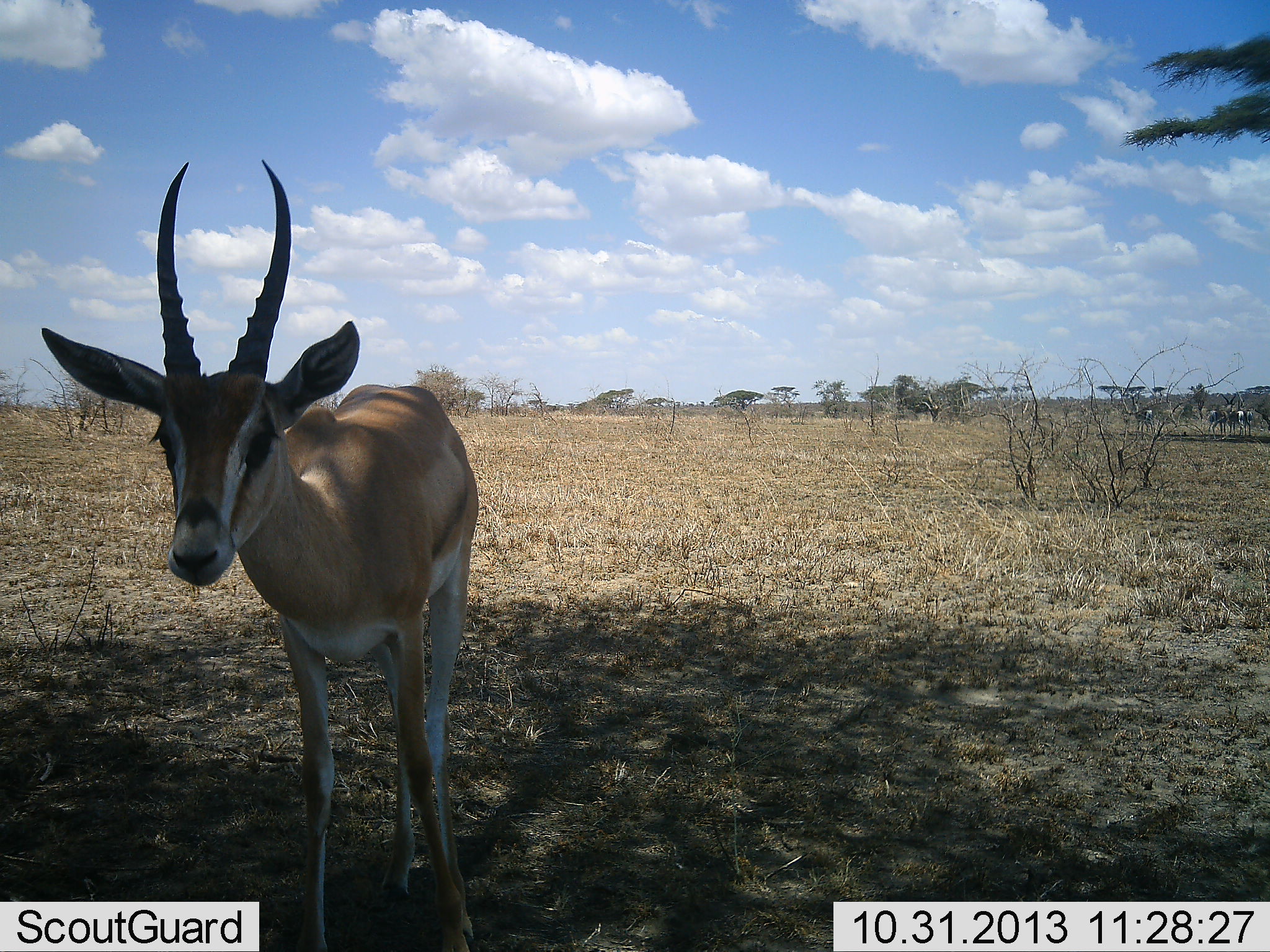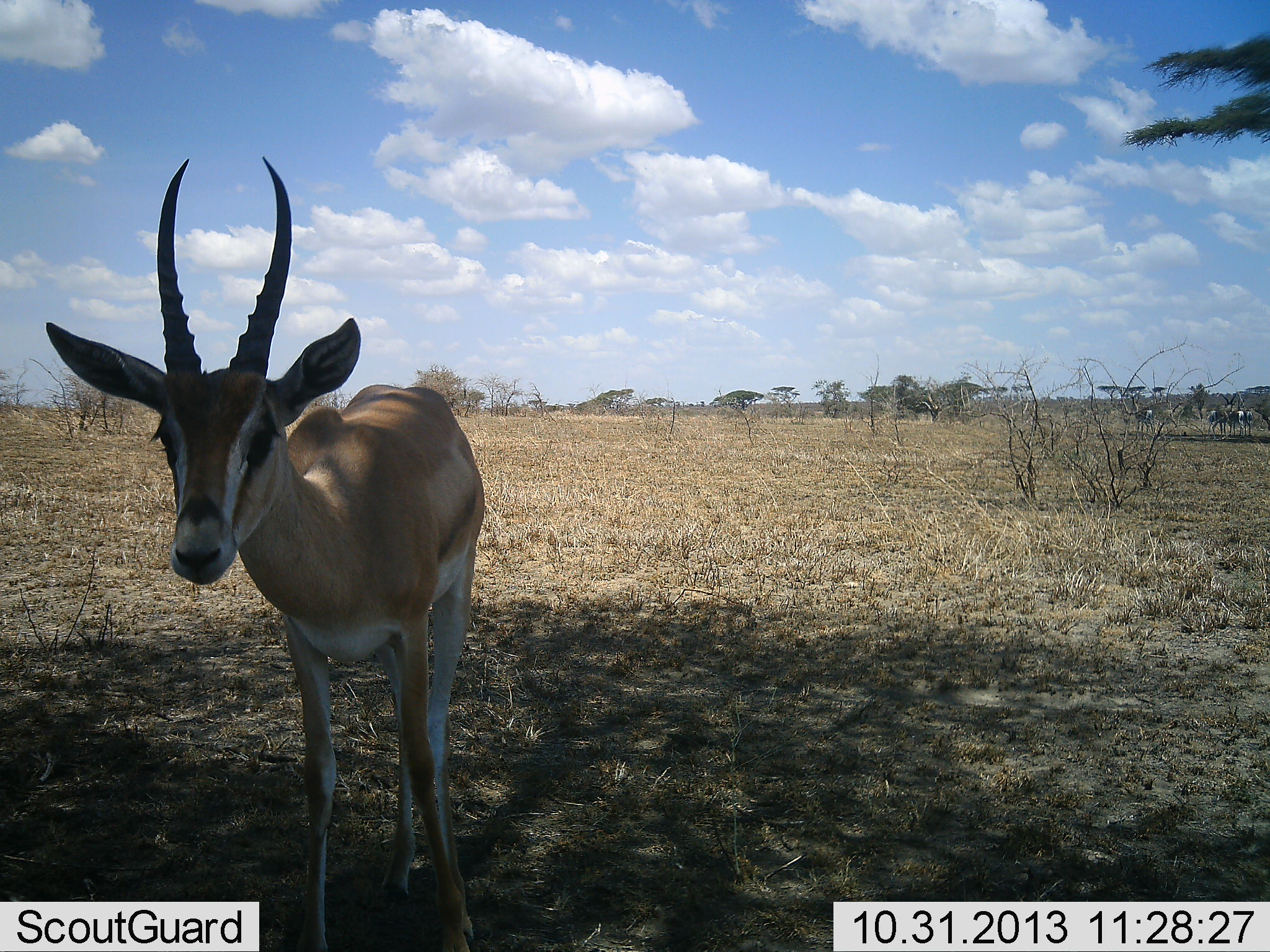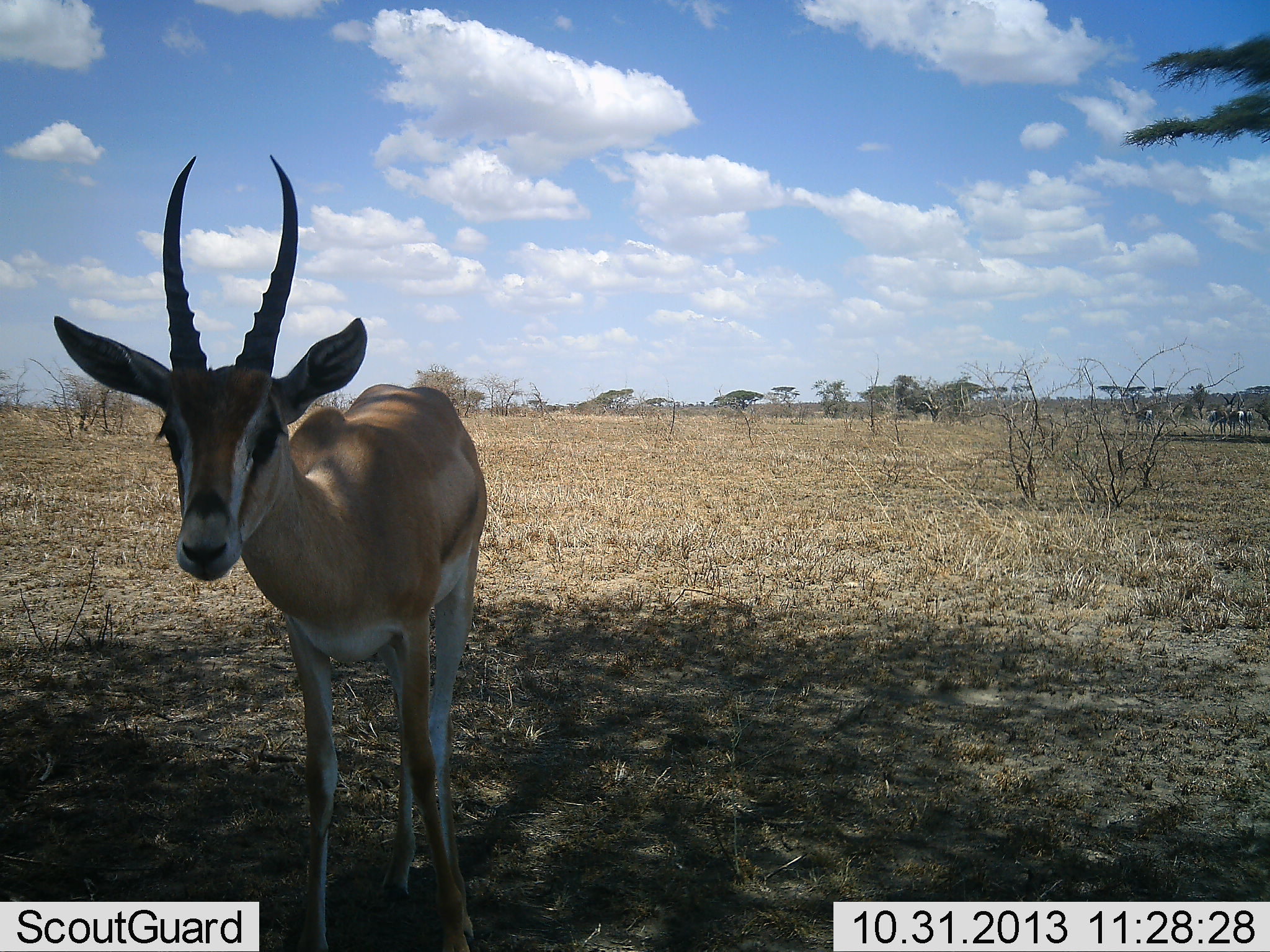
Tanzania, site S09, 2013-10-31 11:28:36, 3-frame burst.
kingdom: Animalia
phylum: Chordata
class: Mammalia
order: Artiodactyla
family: Bovidae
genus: Nanger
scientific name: Nanger granti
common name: grant's gazelle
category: gazellegrants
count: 1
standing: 100%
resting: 0%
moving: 0%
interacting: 0%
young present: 0%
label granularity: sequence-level